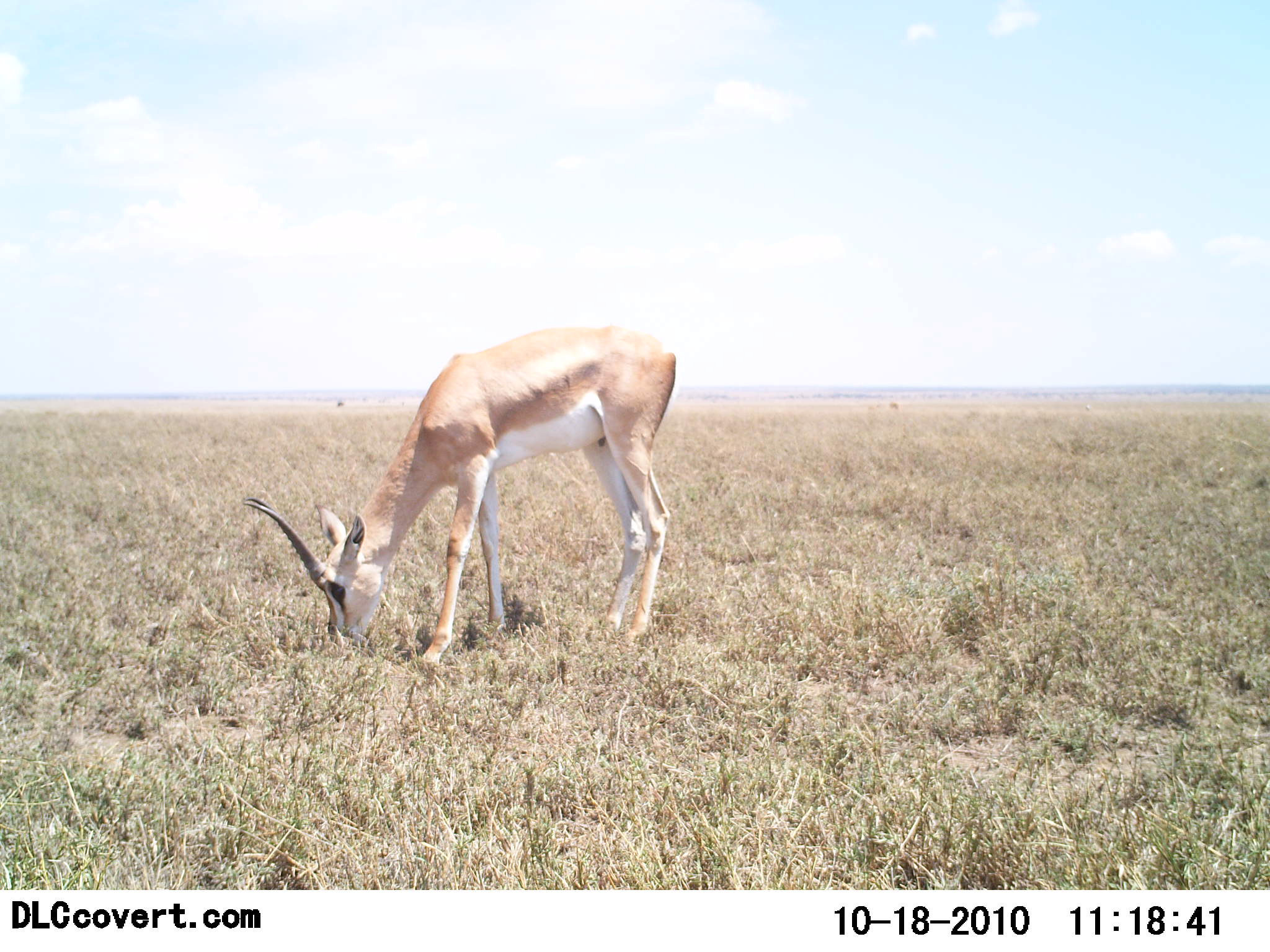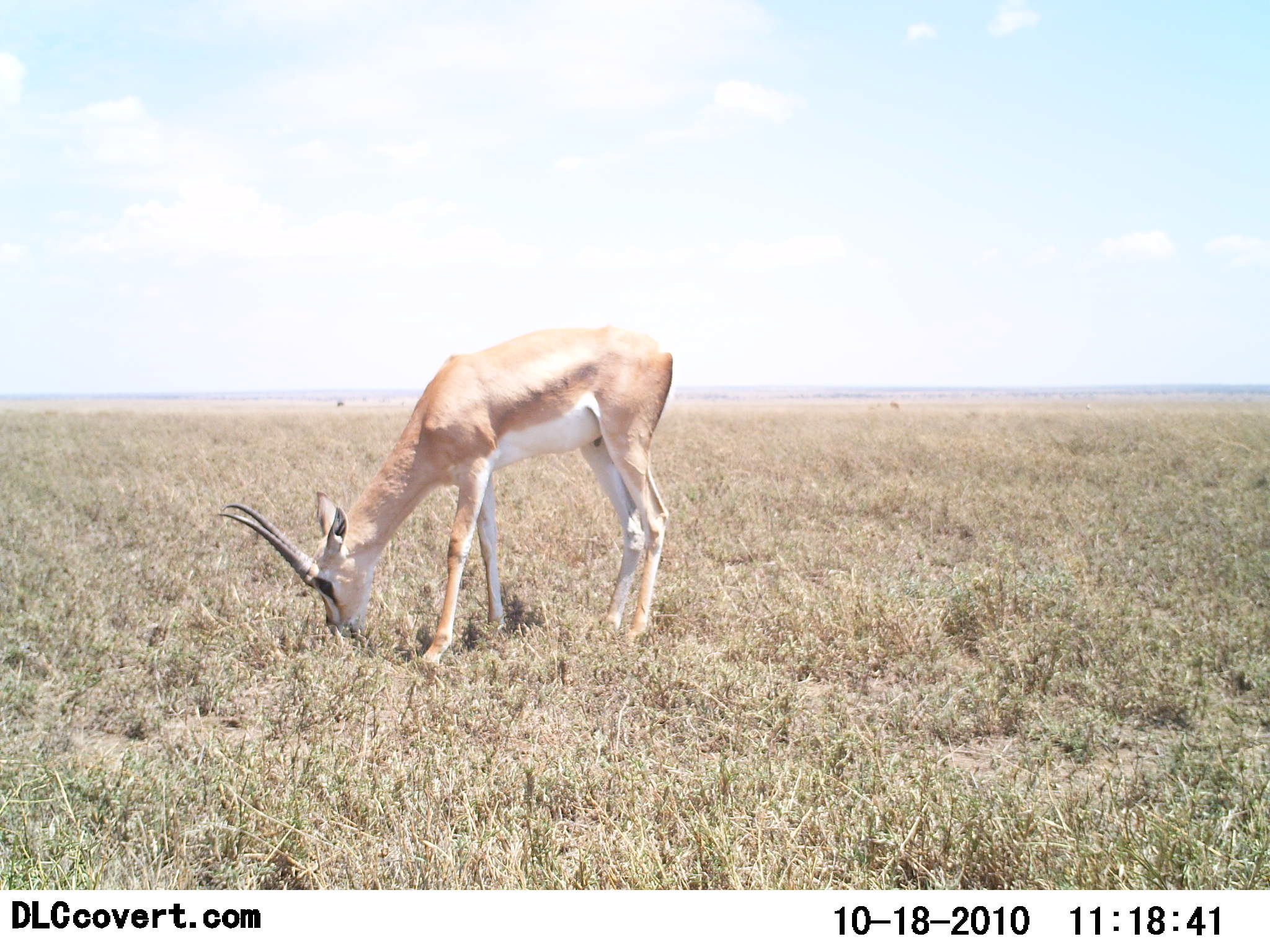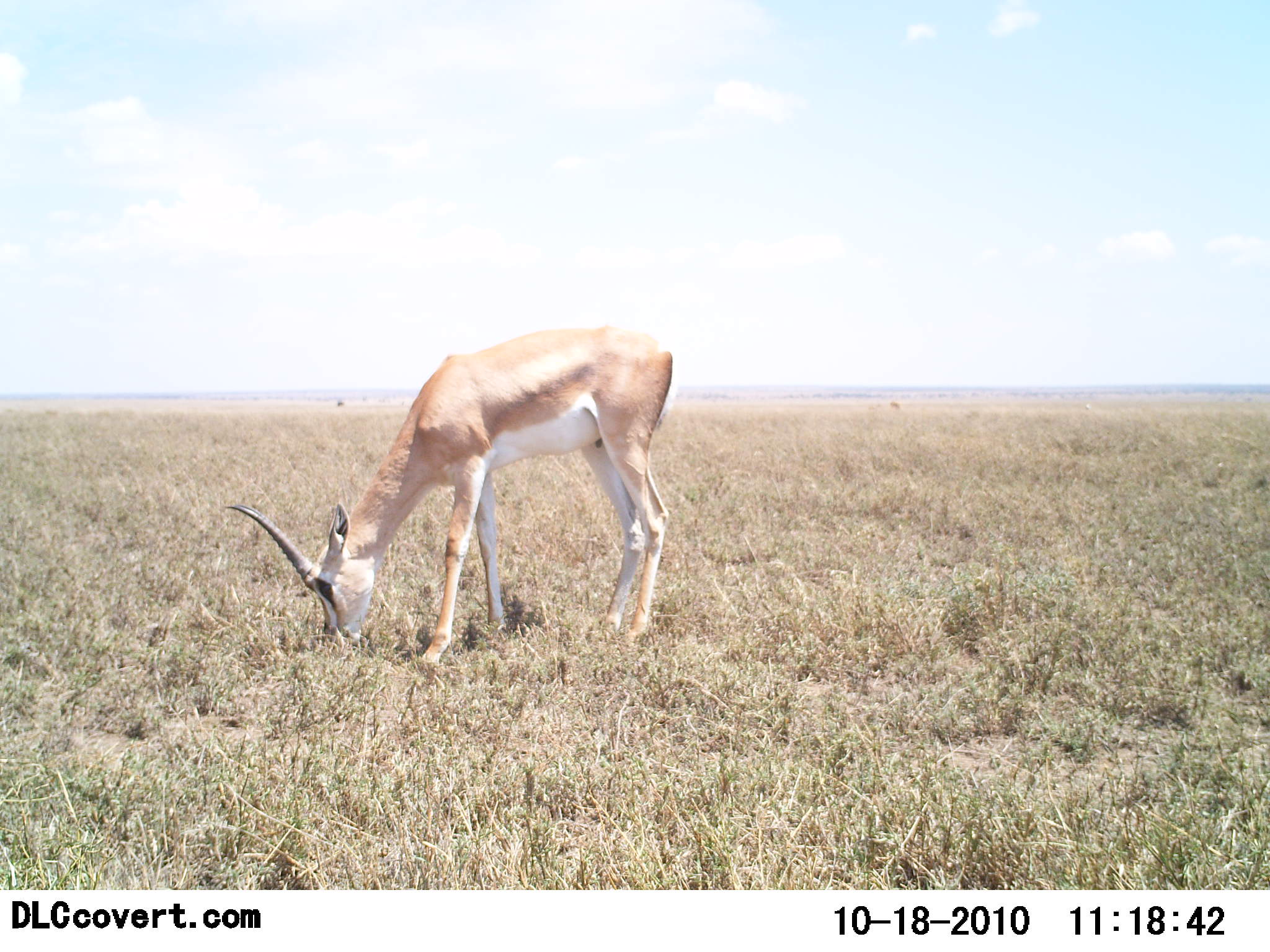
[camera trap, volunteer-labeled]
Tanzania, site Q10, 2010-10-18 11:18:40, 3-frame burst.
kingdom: Animalia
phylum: Chordata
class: Mammalia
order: Artiodactyla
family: Bovidae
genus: Nanger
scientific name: Nanger granti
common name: grant's gazelle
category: gazellegrants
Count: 1.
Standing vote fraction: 29%.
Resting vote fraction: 0%.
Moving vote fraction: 7%.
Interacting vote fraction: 0%.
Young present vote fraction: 0%.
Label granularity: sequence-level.